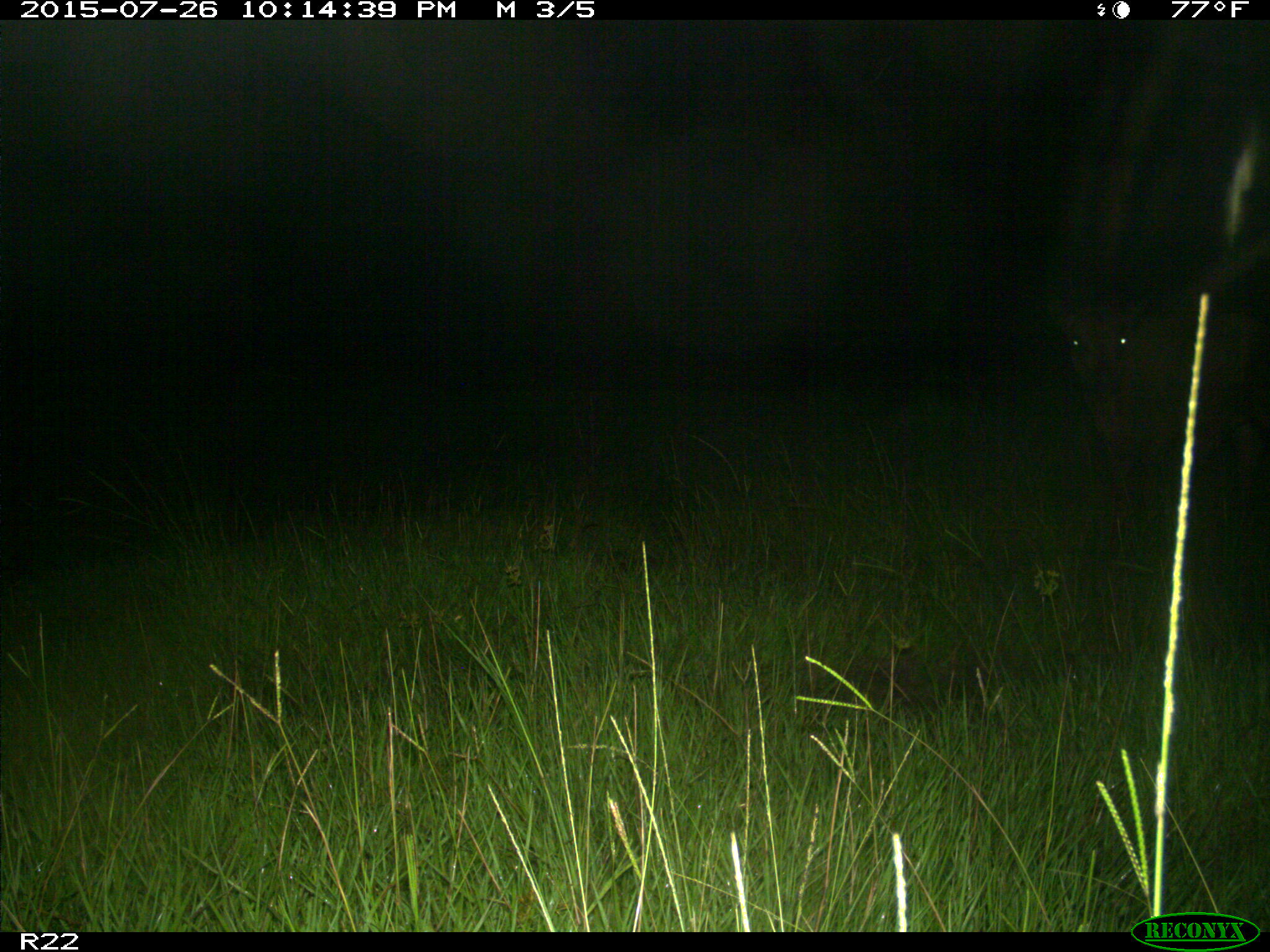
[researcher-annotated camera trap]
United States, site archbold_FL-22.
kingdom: Animalia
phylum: Chordata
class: Mammalia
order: Artiodactyla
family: Bovidae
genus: Bos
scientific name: Bos taurus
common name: domestic cow